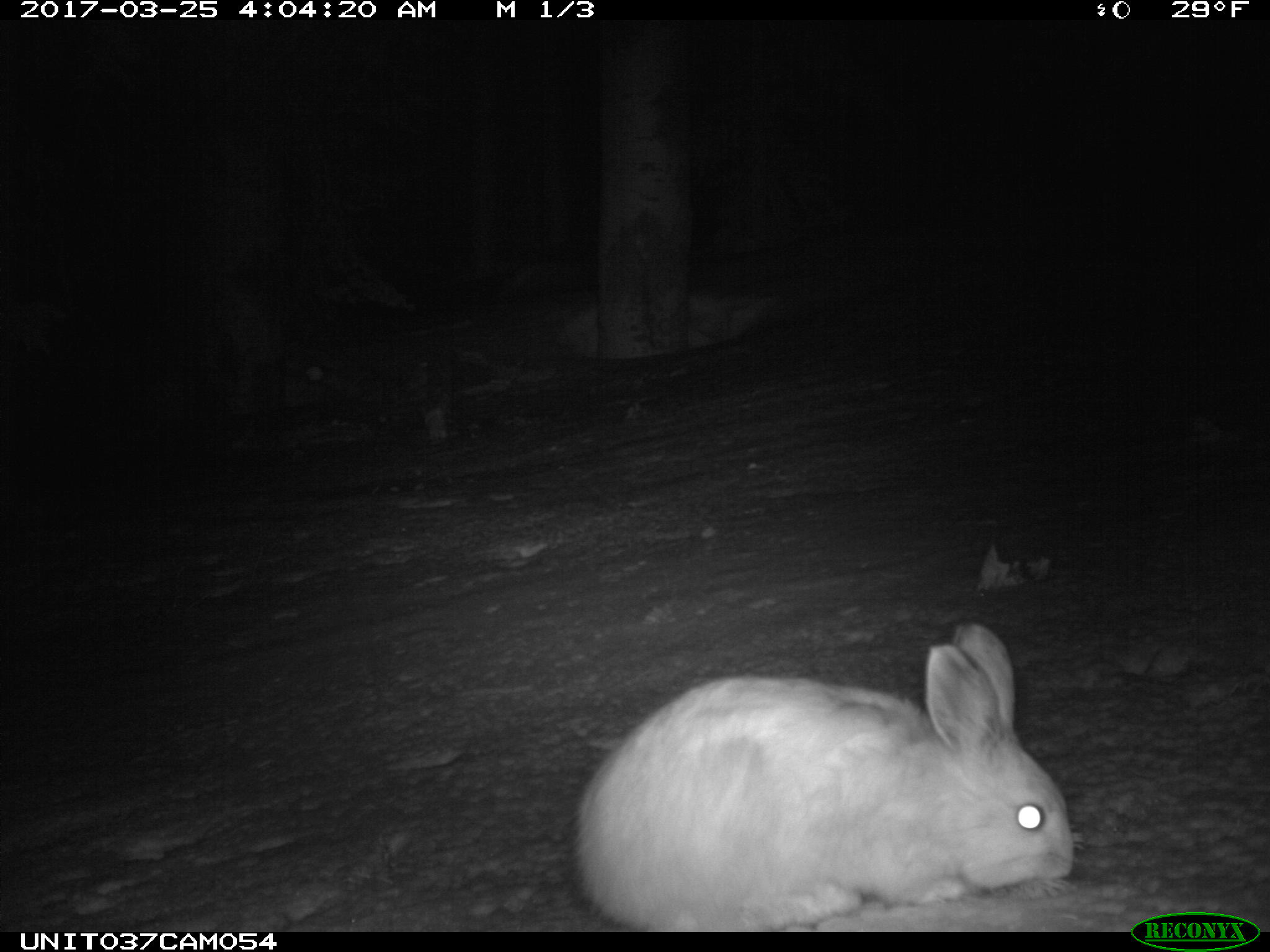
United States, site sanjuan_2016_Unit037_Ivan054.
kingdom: Animalia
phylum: Chordata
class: Mammalia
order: Lagomorpha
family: Leporidae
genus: Lepus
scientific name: Lepus americanus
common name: snowshoe hare